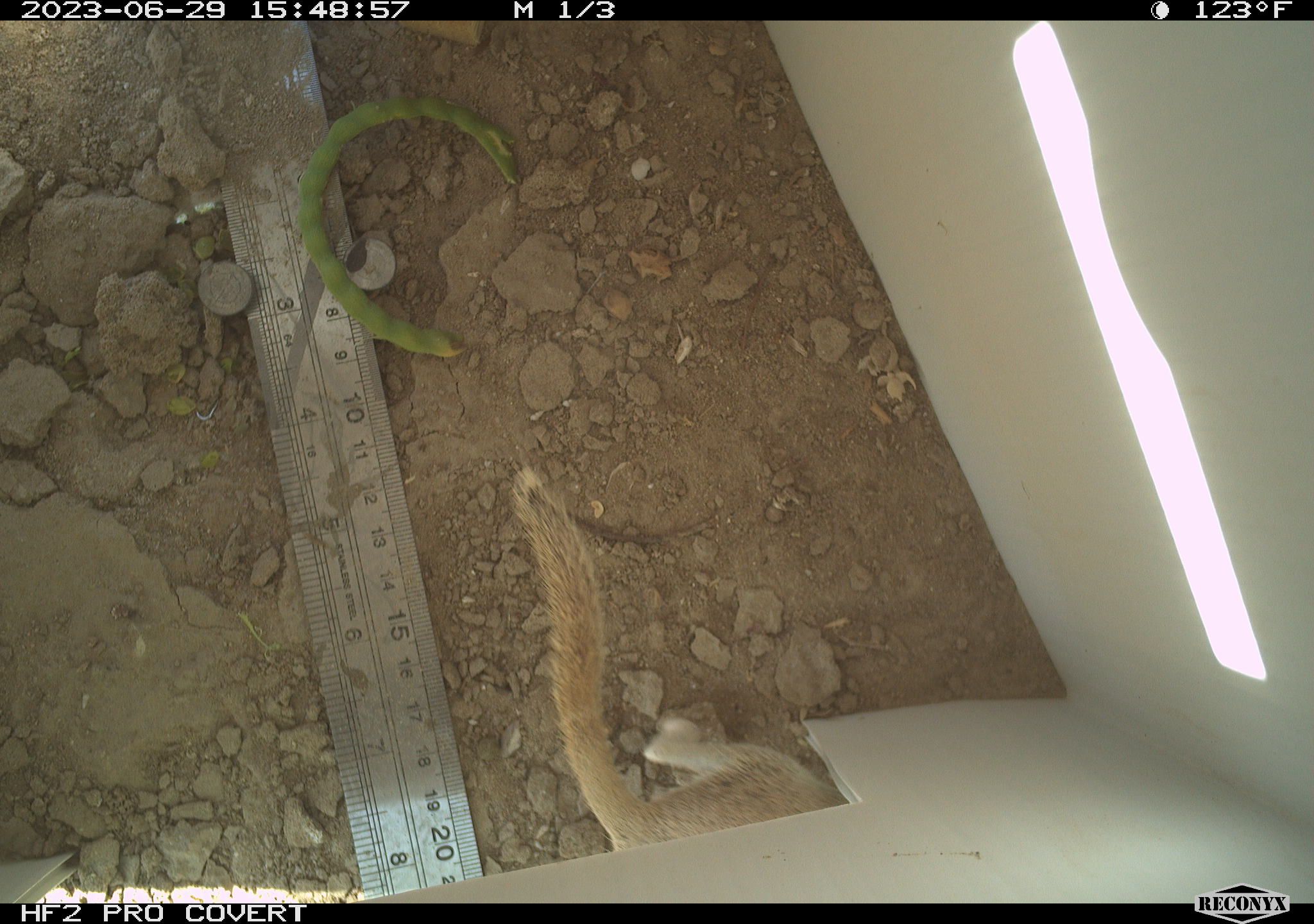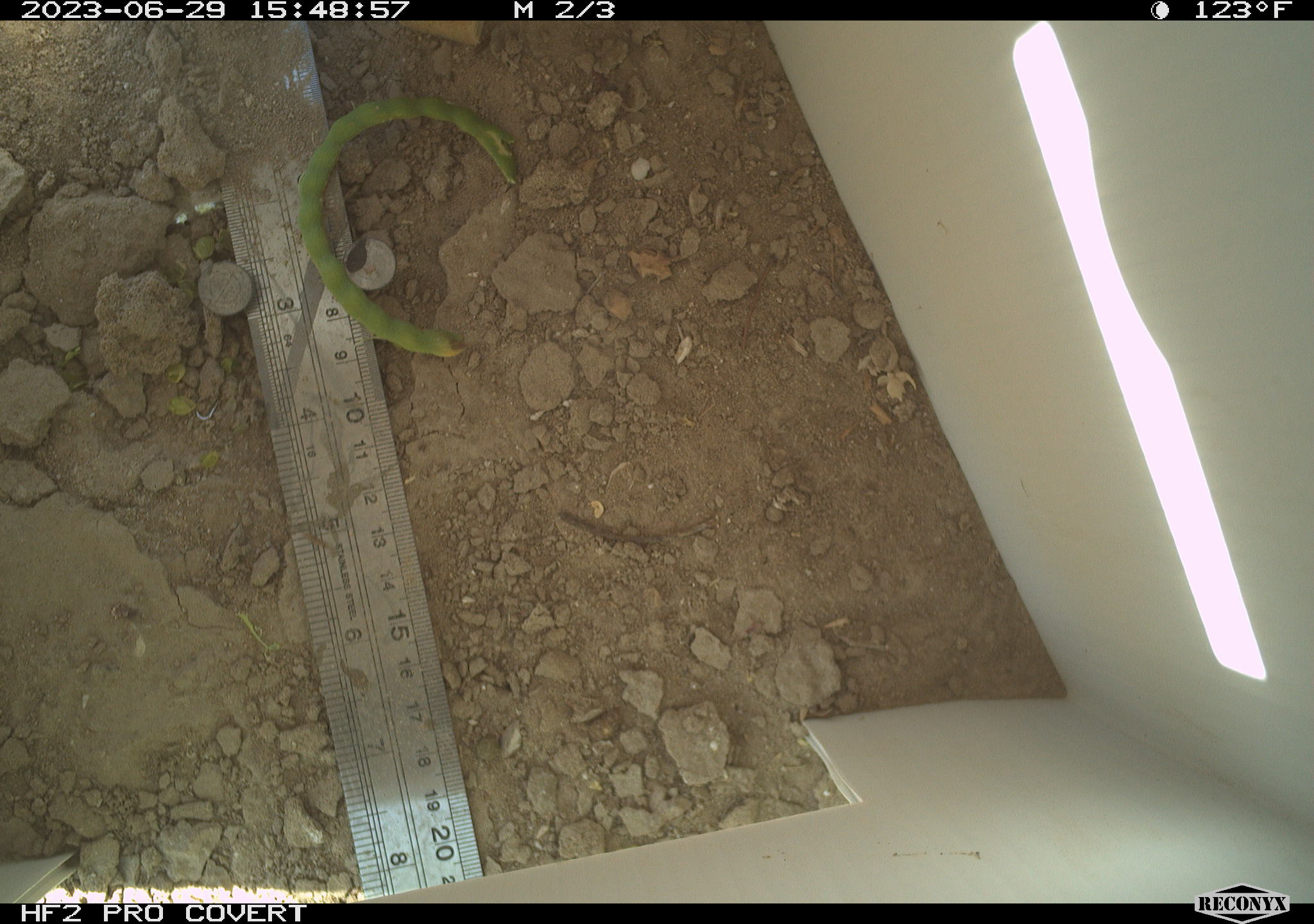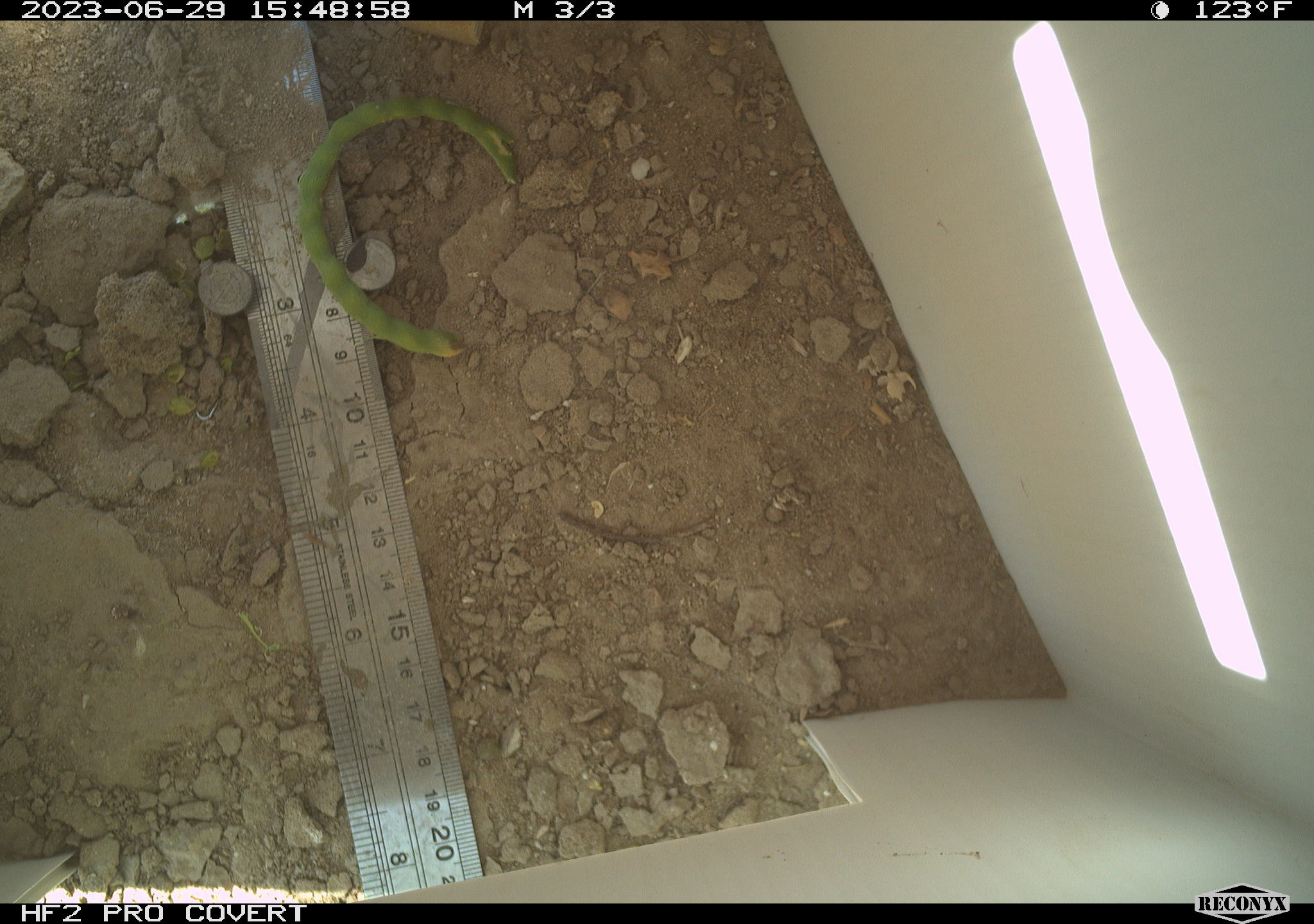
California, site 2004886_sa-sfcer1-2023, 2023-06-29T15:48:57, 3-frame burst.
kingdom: Animalia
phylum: Chordata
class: Mammalia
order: Rodentia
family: Sciuridae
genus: Xerospermophilus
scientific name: Xerospermophilus tereticaudus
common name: round-tailed ground squirrel